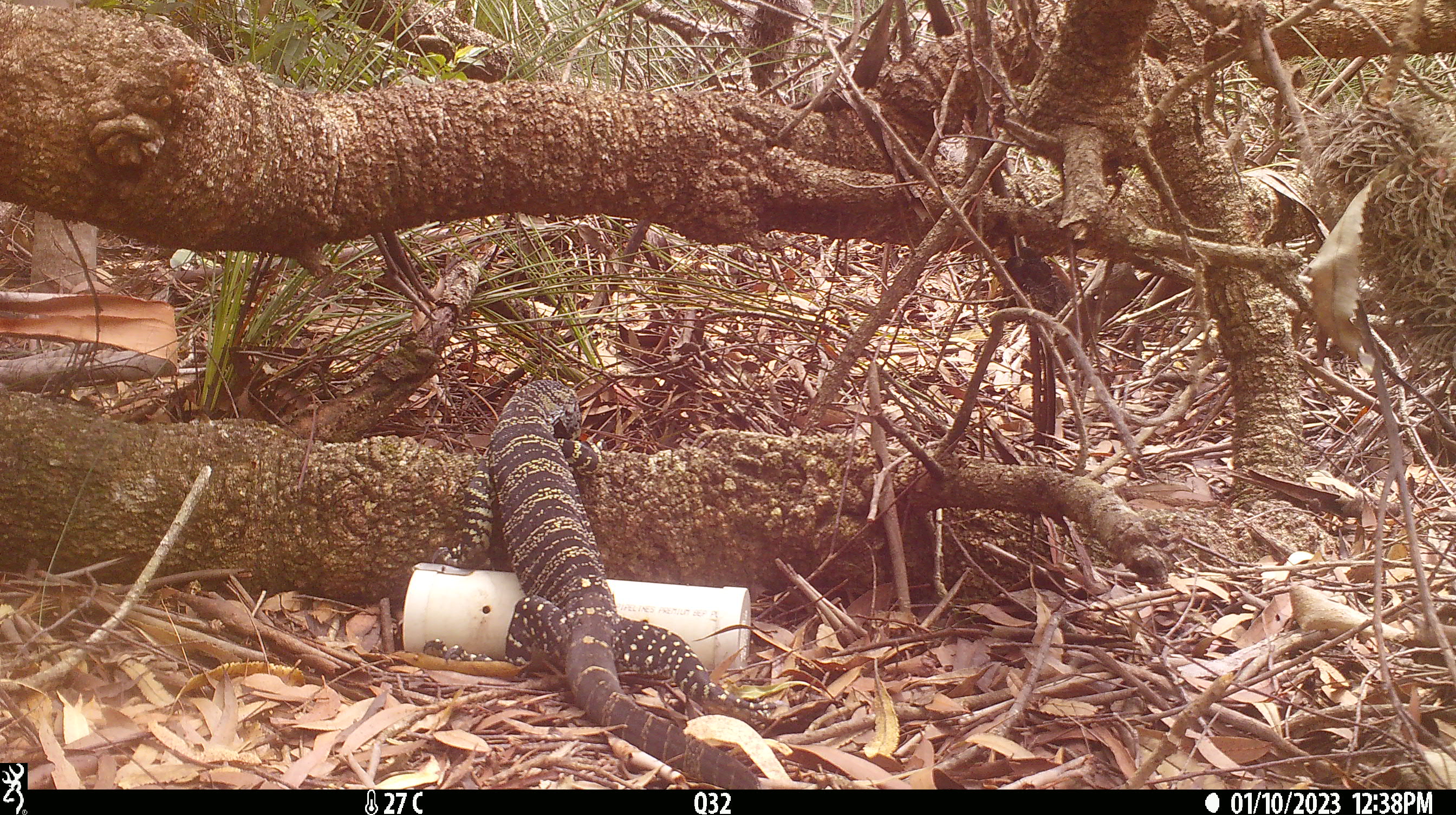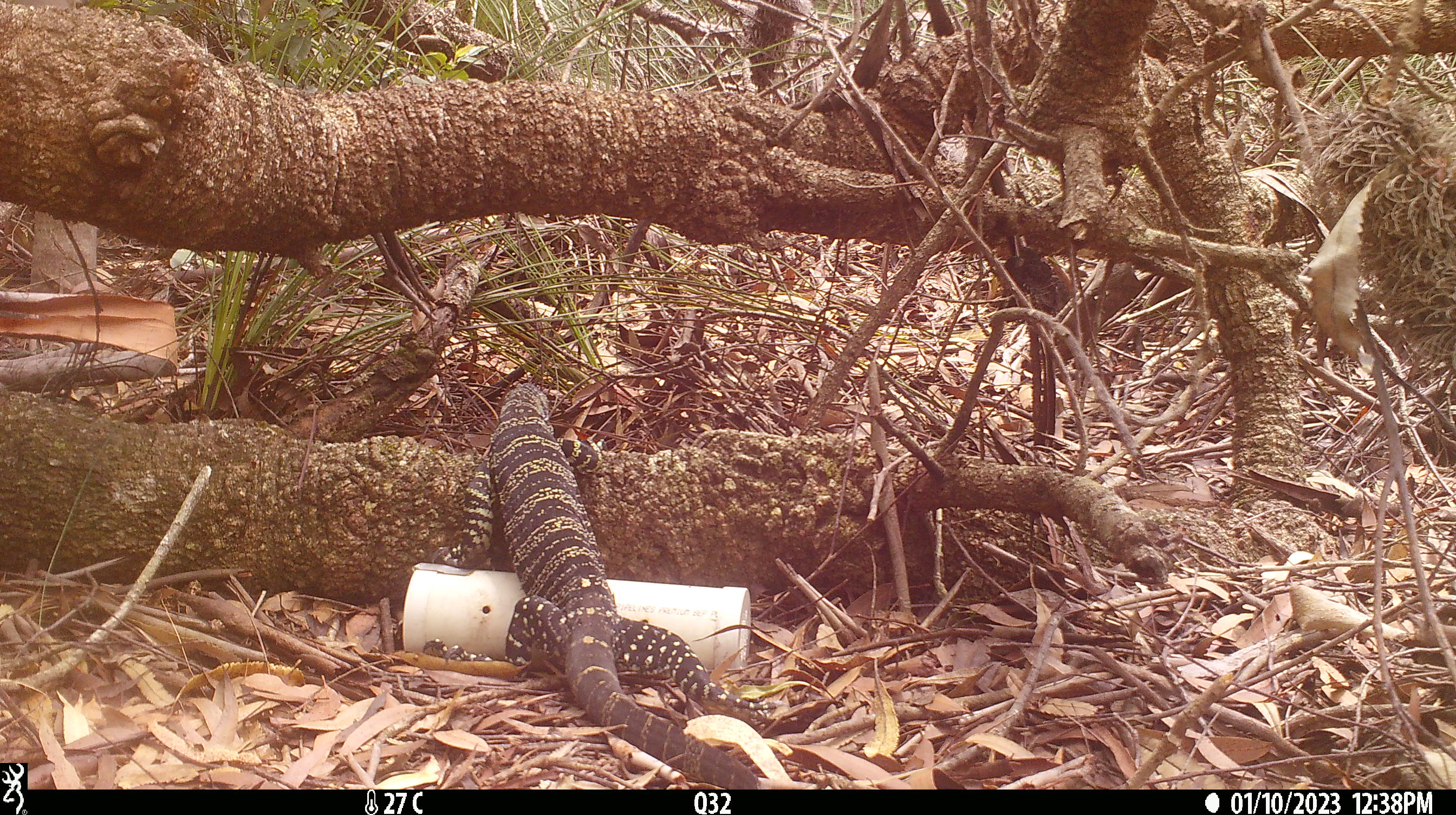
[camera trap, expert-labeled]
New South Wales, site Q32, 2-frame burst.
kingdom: Animalia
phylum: Chordata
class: Reptilia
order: Squamata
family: Varanidae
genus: Varanus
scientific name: Varanus varius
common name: lace monitor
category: goanna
Goanna (lace monitor) (Varanus varius).